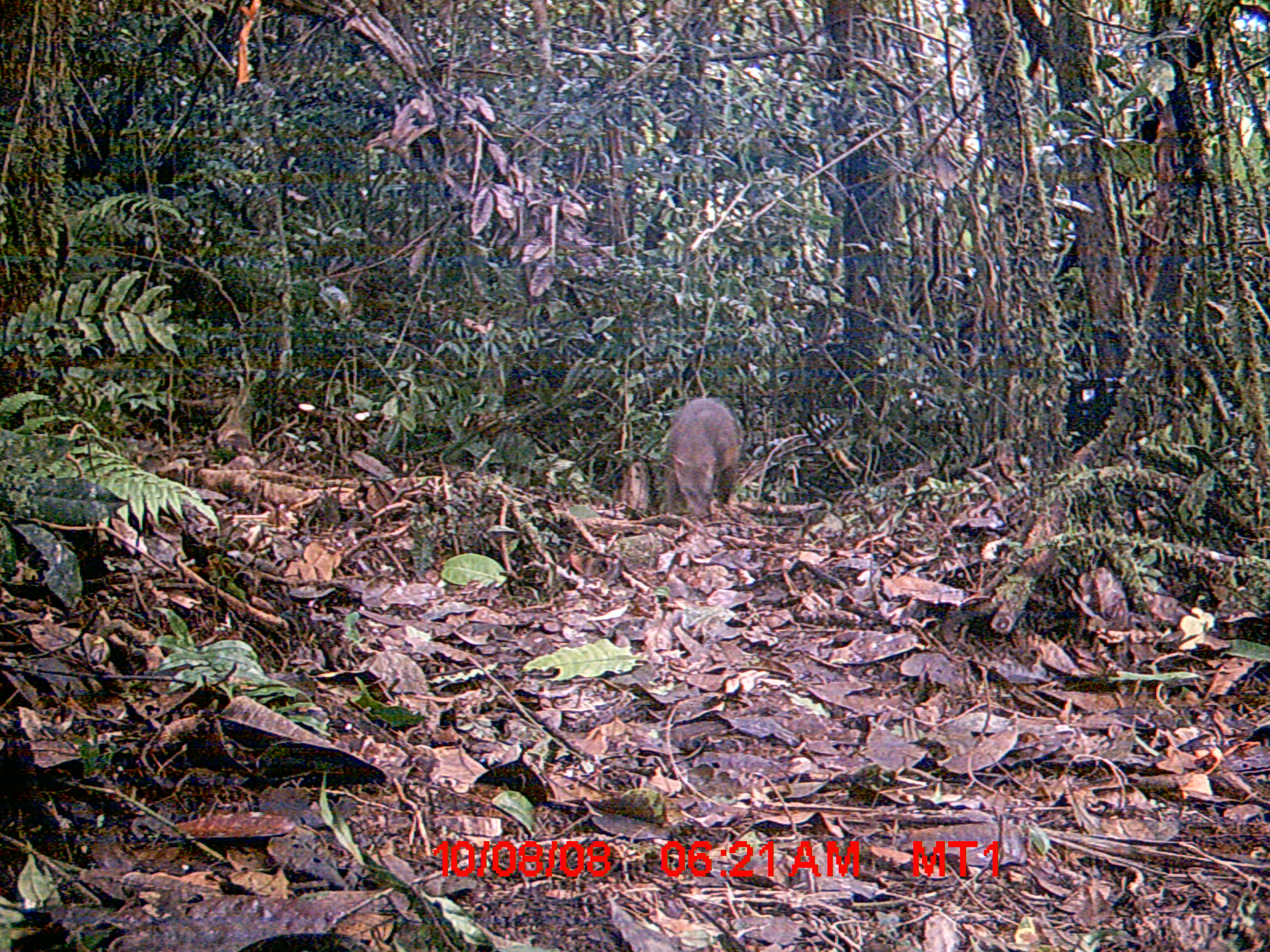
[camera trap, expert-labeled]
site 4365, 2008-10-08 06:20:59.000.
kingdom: Animalia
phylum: Chordata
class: Mammalia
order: Carnivora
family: Eupleridae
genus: Eupleres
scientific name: Eupleres goudotii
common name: falanouc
Eupleres goudotii (falanouc), count 1.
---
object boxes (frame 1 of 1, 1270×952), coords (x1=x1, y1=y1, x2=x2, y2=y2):
eupleres goudotii: (x1=660, y1=394, x2=746, y2=523)